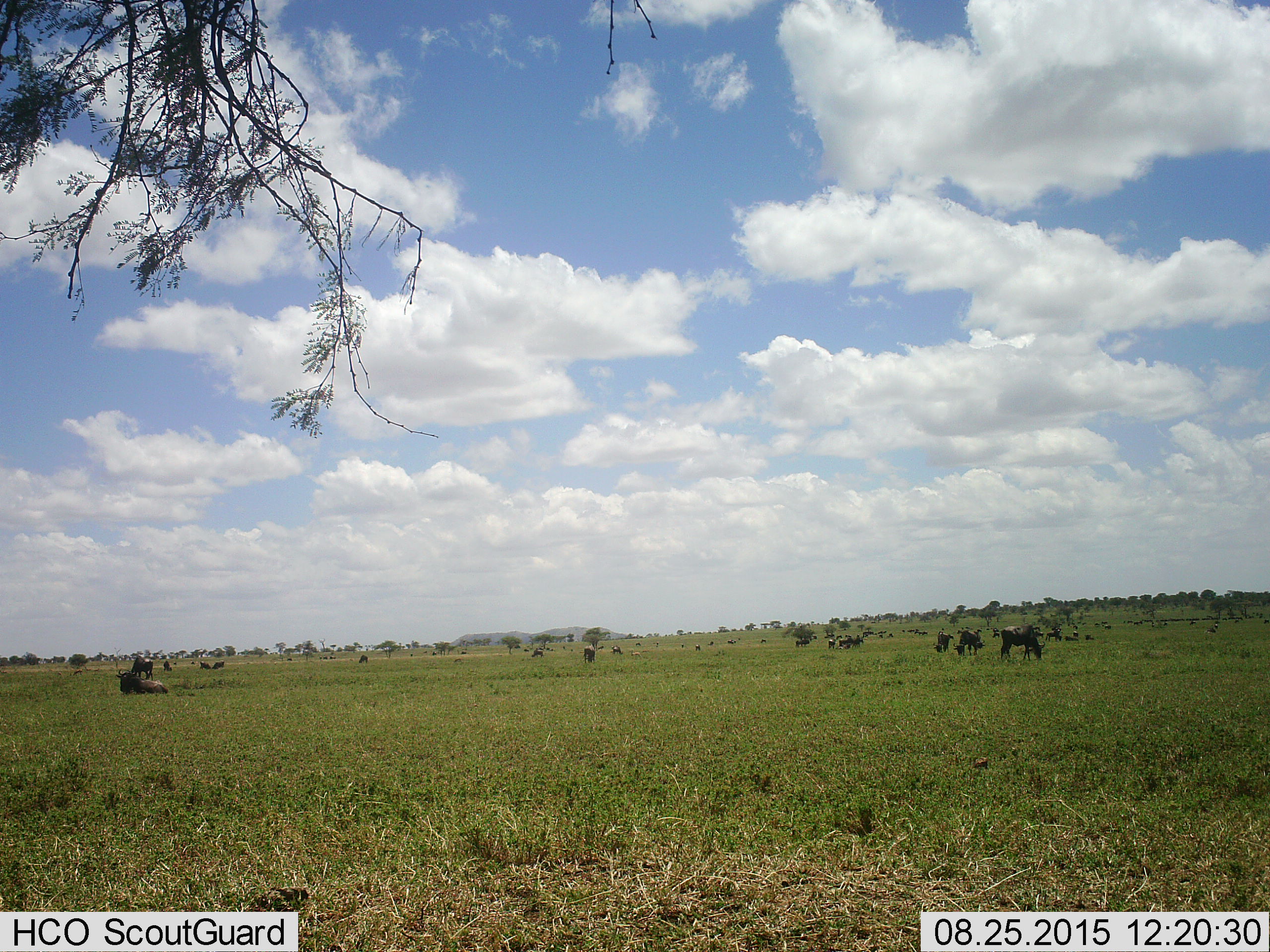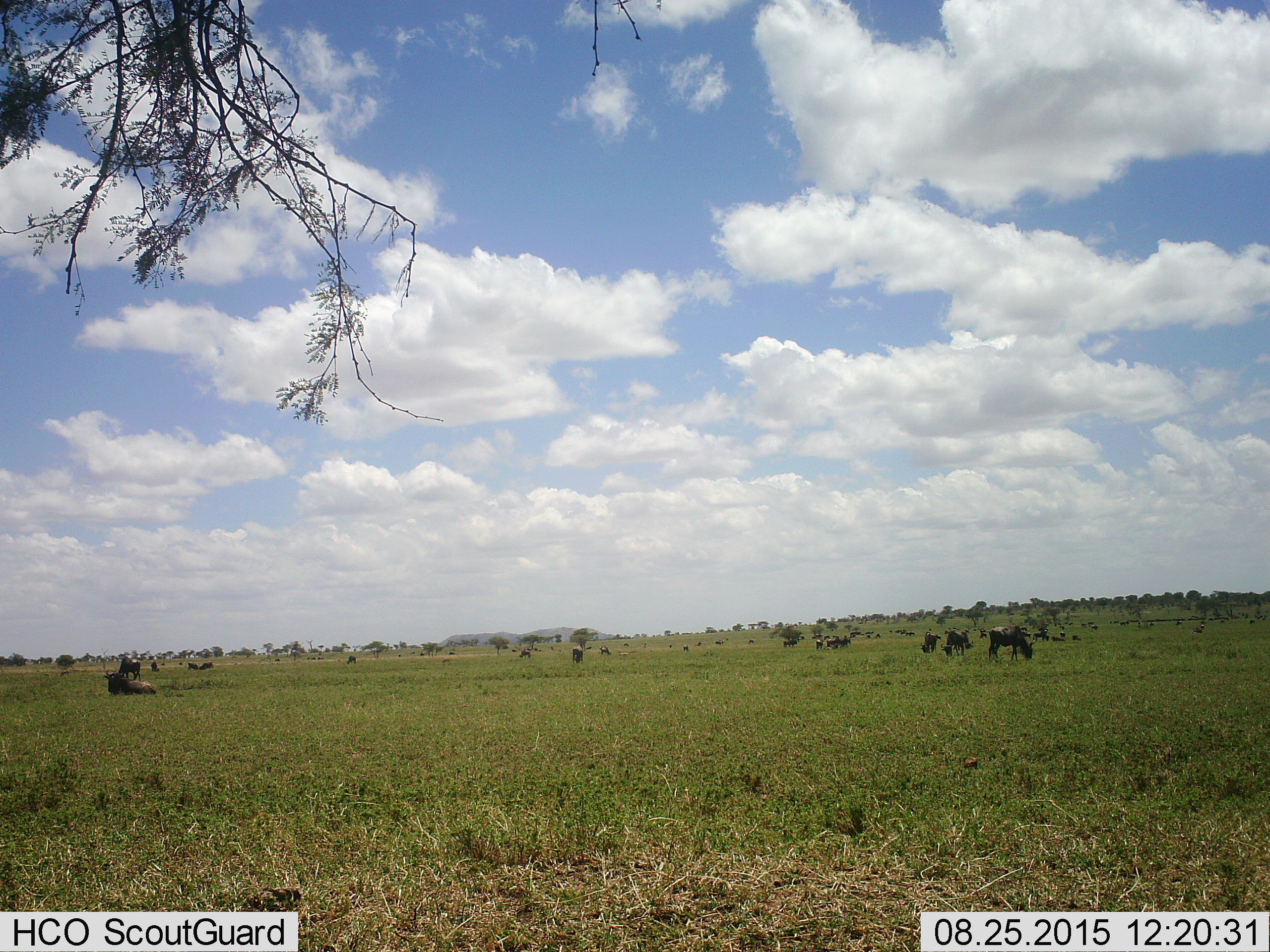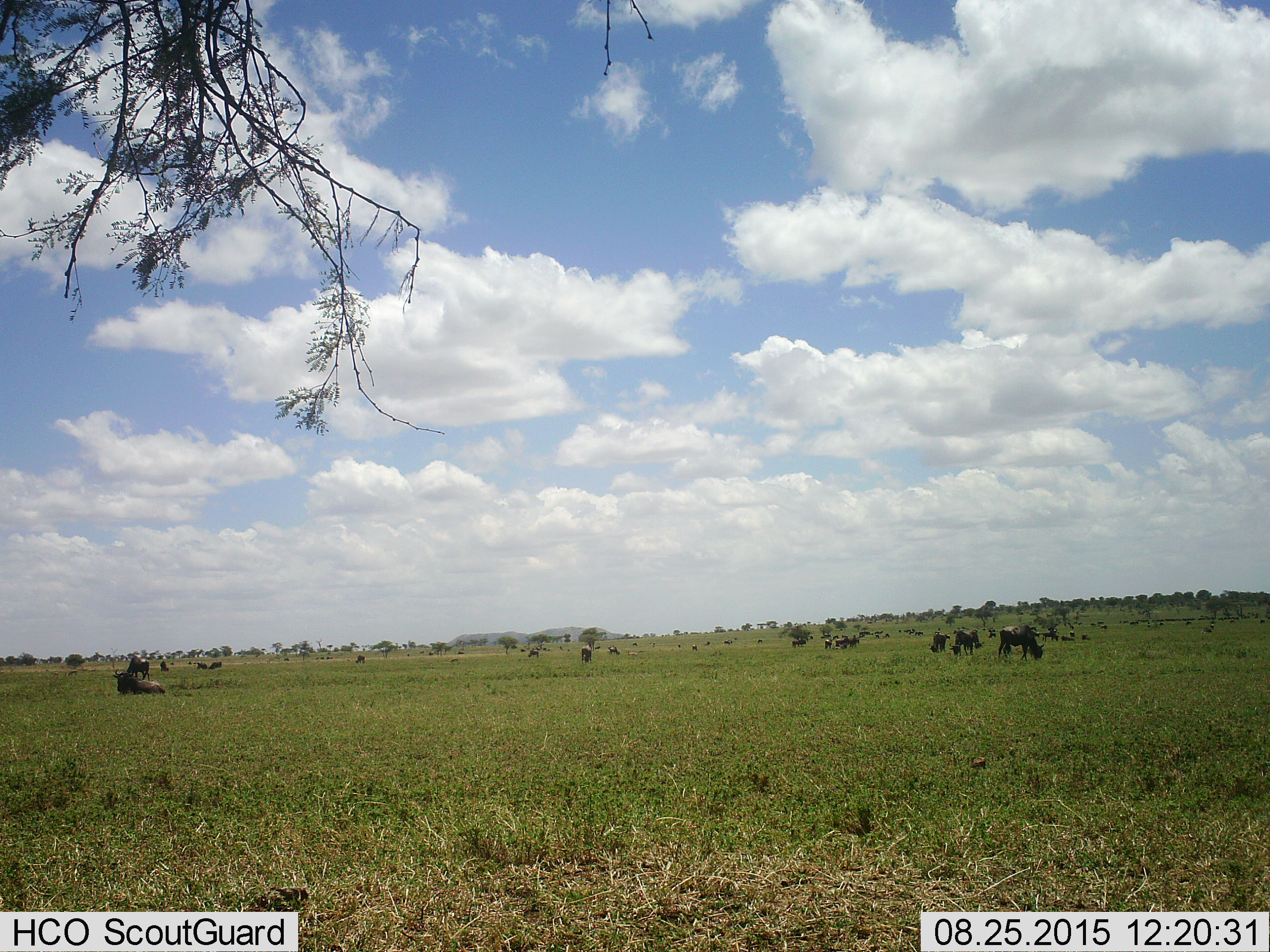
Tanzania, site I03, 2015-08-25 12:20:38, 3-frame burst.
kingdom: Animalia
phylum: Chordata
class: Mammalia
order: Artiodactyla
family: Bovidae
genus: Connochaetes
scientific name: Connochaetes taurinus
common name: blue wildebeest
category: wildebeest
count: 51+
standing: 62%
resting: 62%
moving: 38%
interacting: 25%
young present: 38%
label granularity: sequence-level